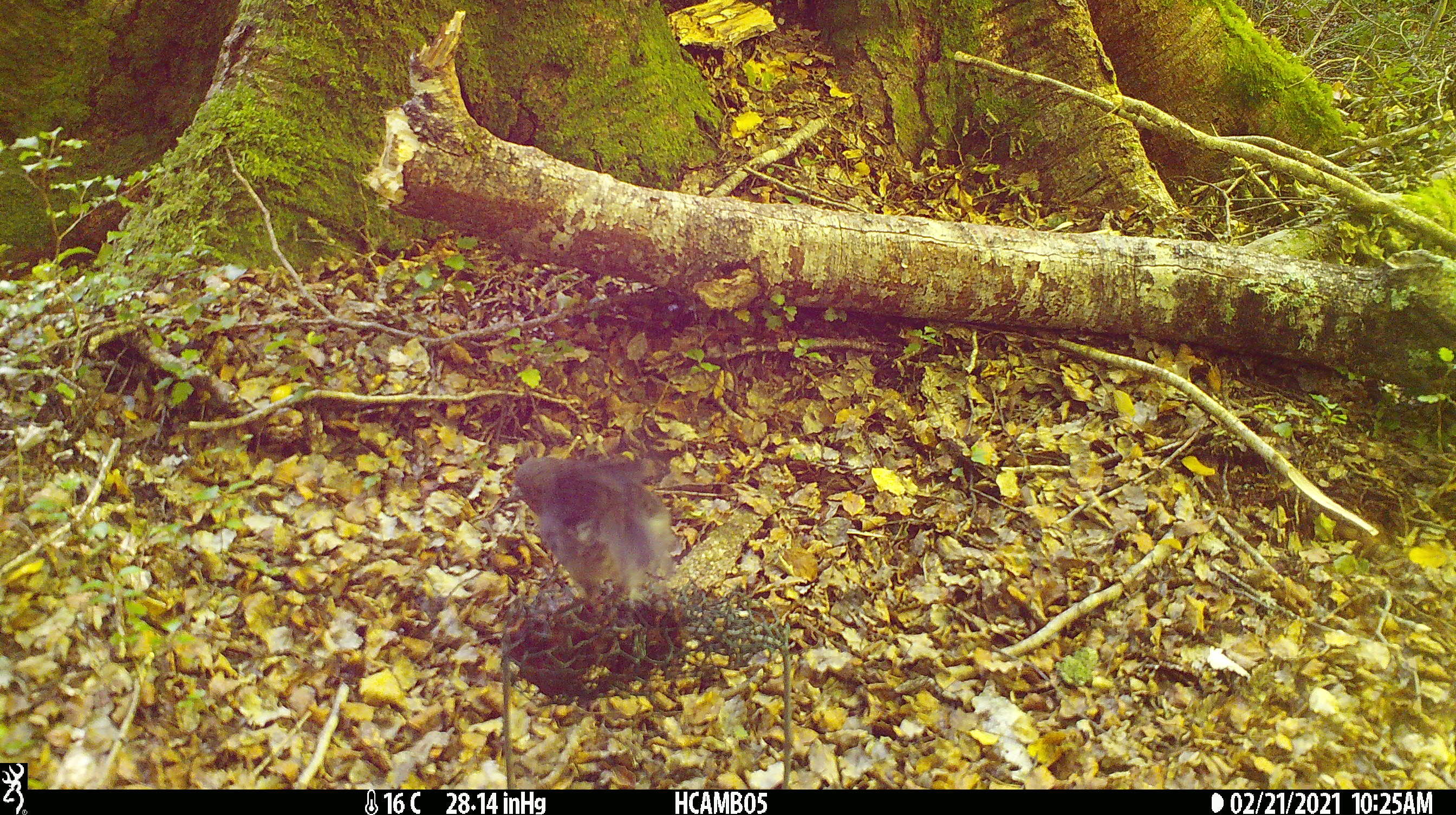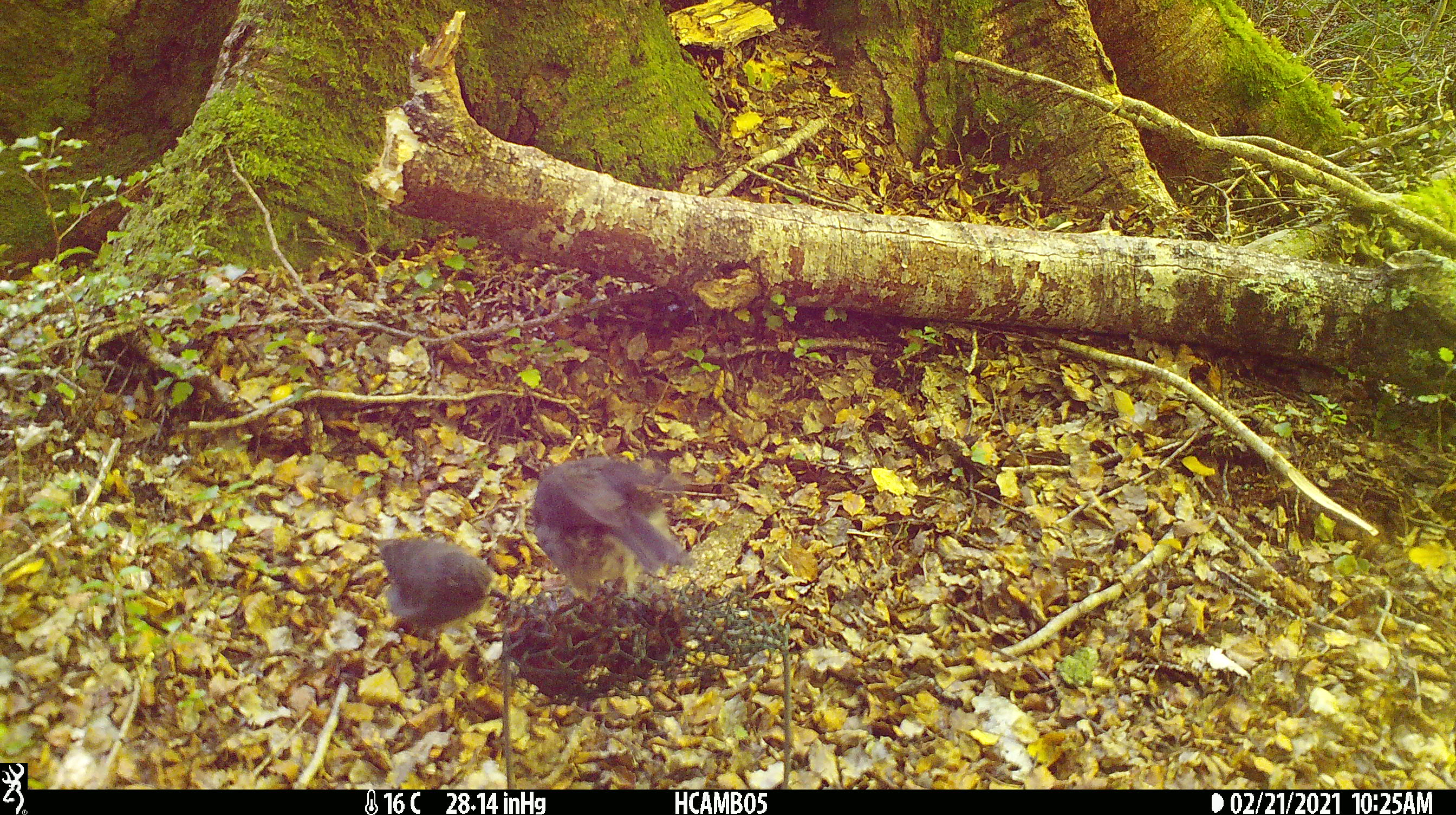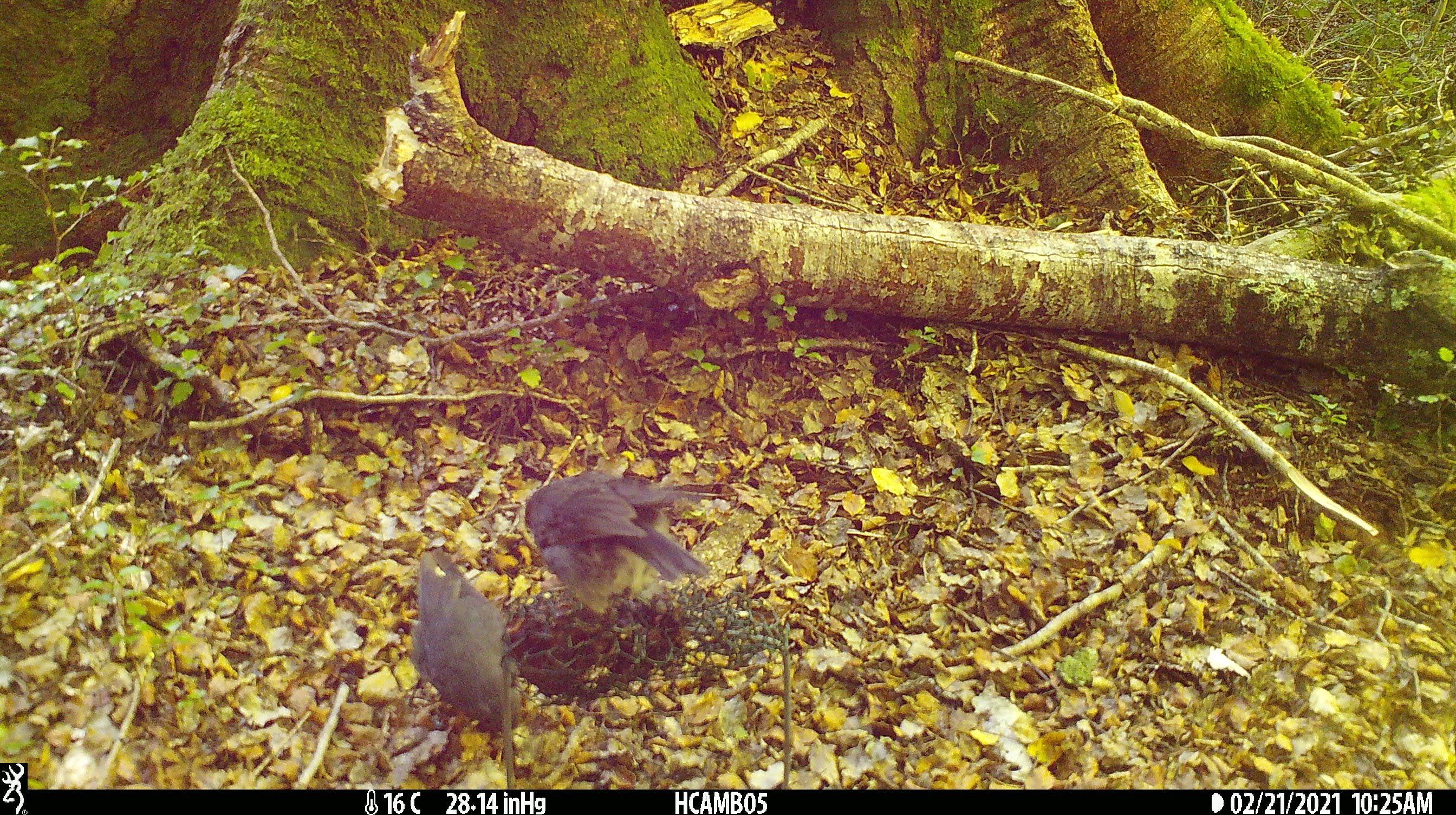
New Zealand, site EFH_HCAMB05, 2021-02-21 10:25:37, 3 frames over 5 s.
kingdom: Animalia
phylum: Chordata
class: Aves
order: Passeriformes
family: Petroicidae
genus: Petroica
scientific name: Petroica australis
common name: new zealand robin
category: robin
Robin (new zealand robin) (Petroica australis).